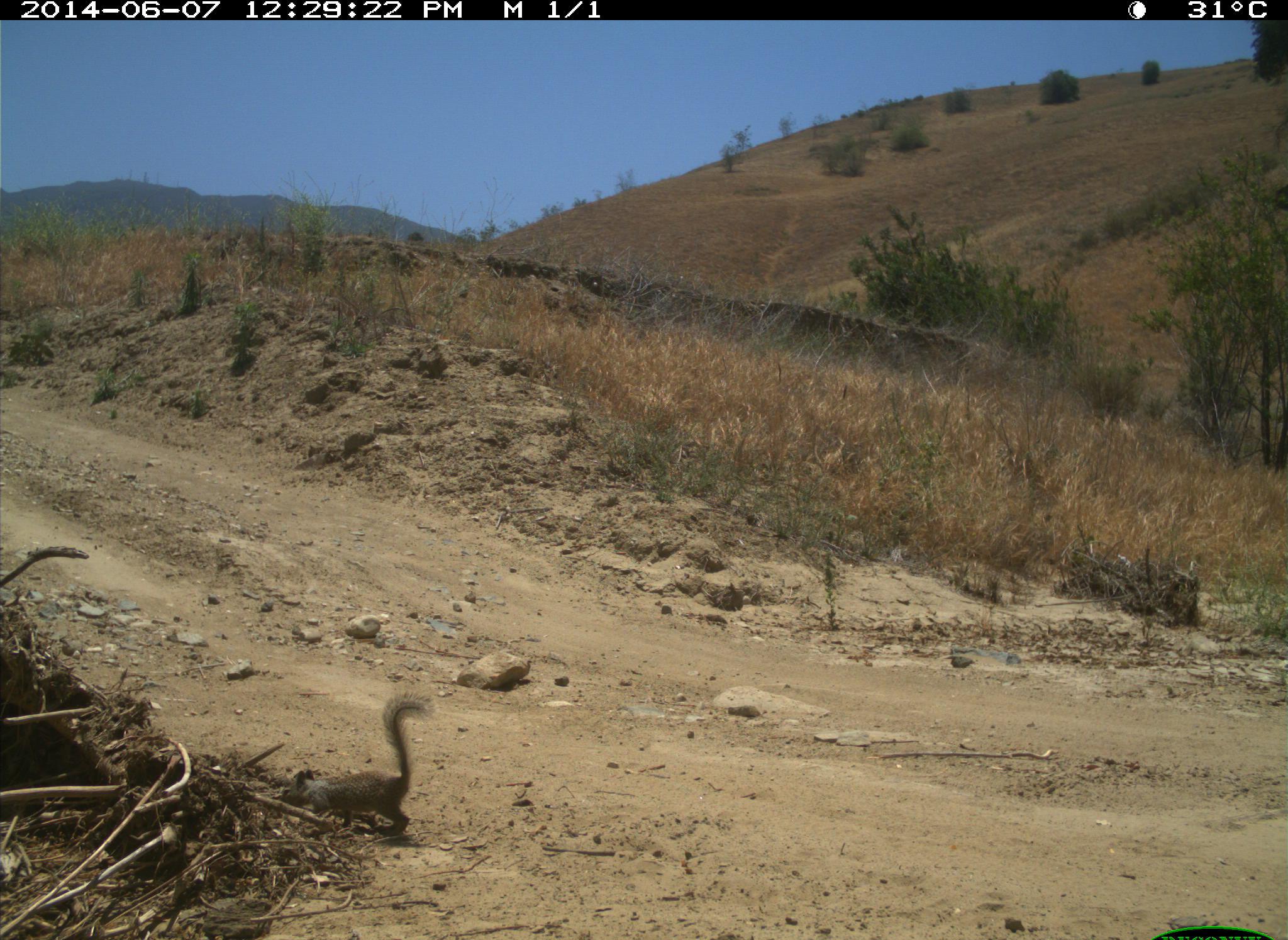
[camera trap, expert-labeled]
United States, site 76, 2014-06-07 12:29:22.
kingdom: Animalia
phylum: Chordata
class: Mammalia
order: Rodentia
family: Sciuridae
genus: Sciurus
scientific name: Sciurus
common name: squirrel